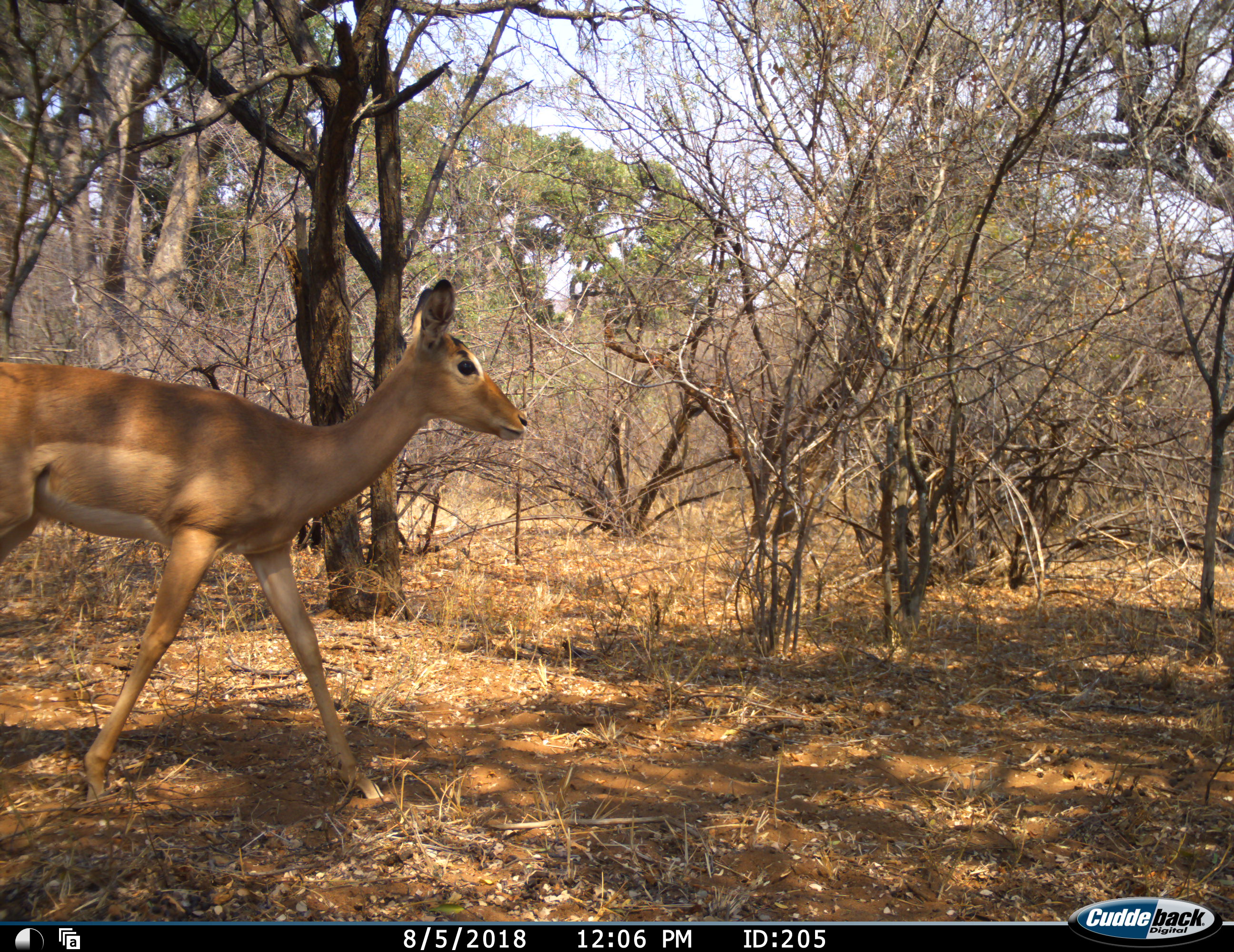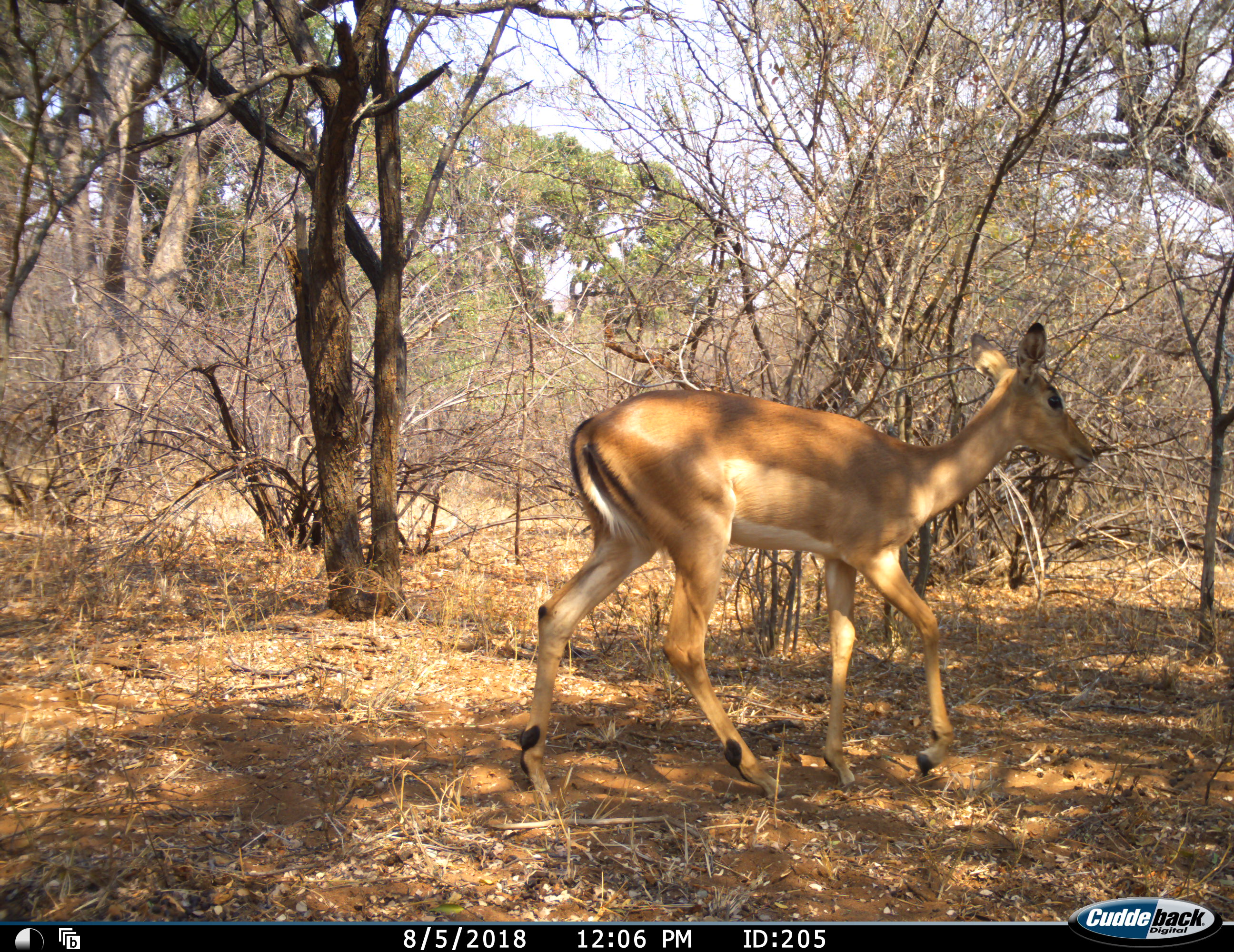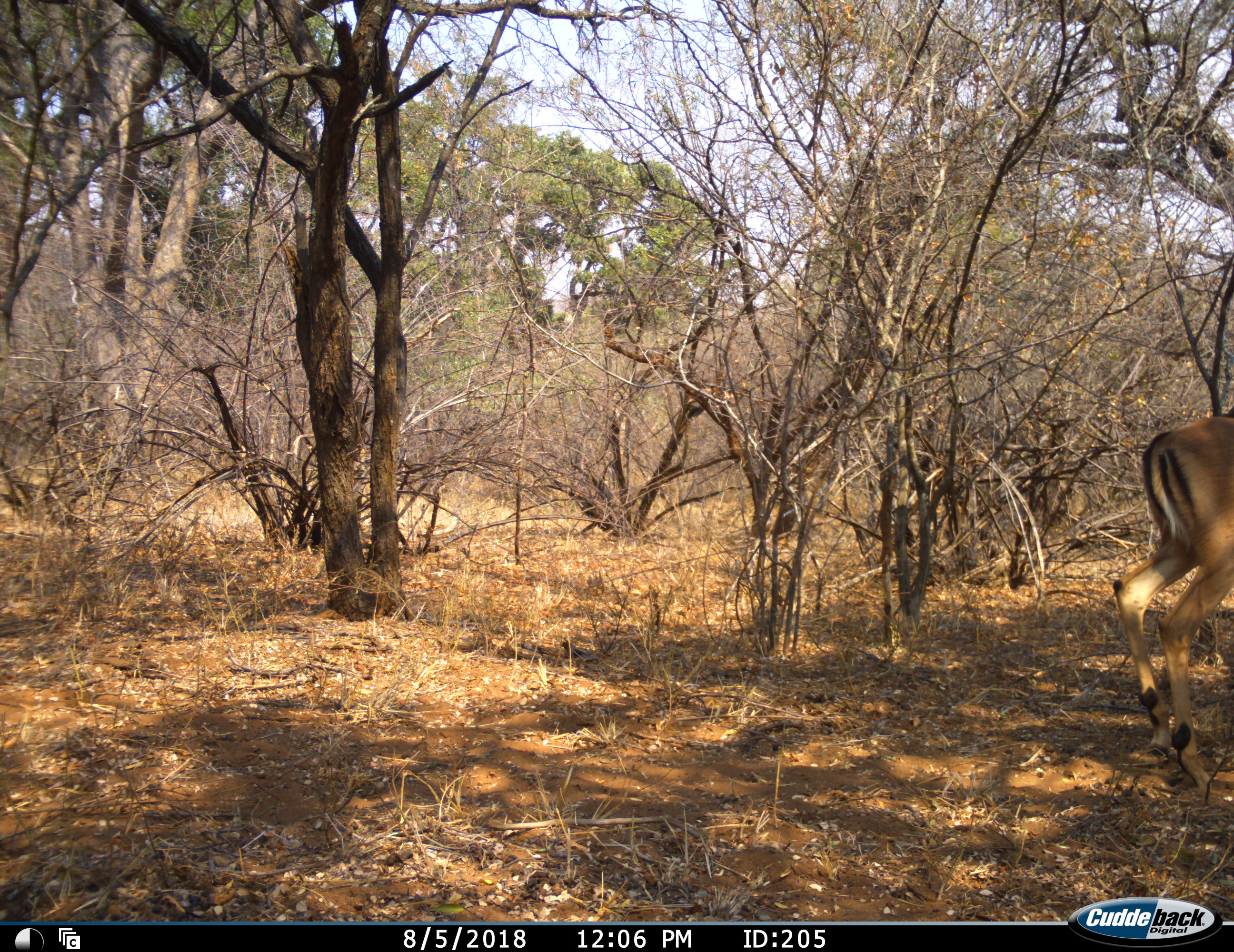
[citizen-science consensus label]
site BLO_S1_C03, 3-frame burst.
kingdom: Animalia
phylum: Chordata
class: Mammalia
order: Artiodactyla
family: Bovidae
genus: Aepyceros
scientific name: Aepyceros melampus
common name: impala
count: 1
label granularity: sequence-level